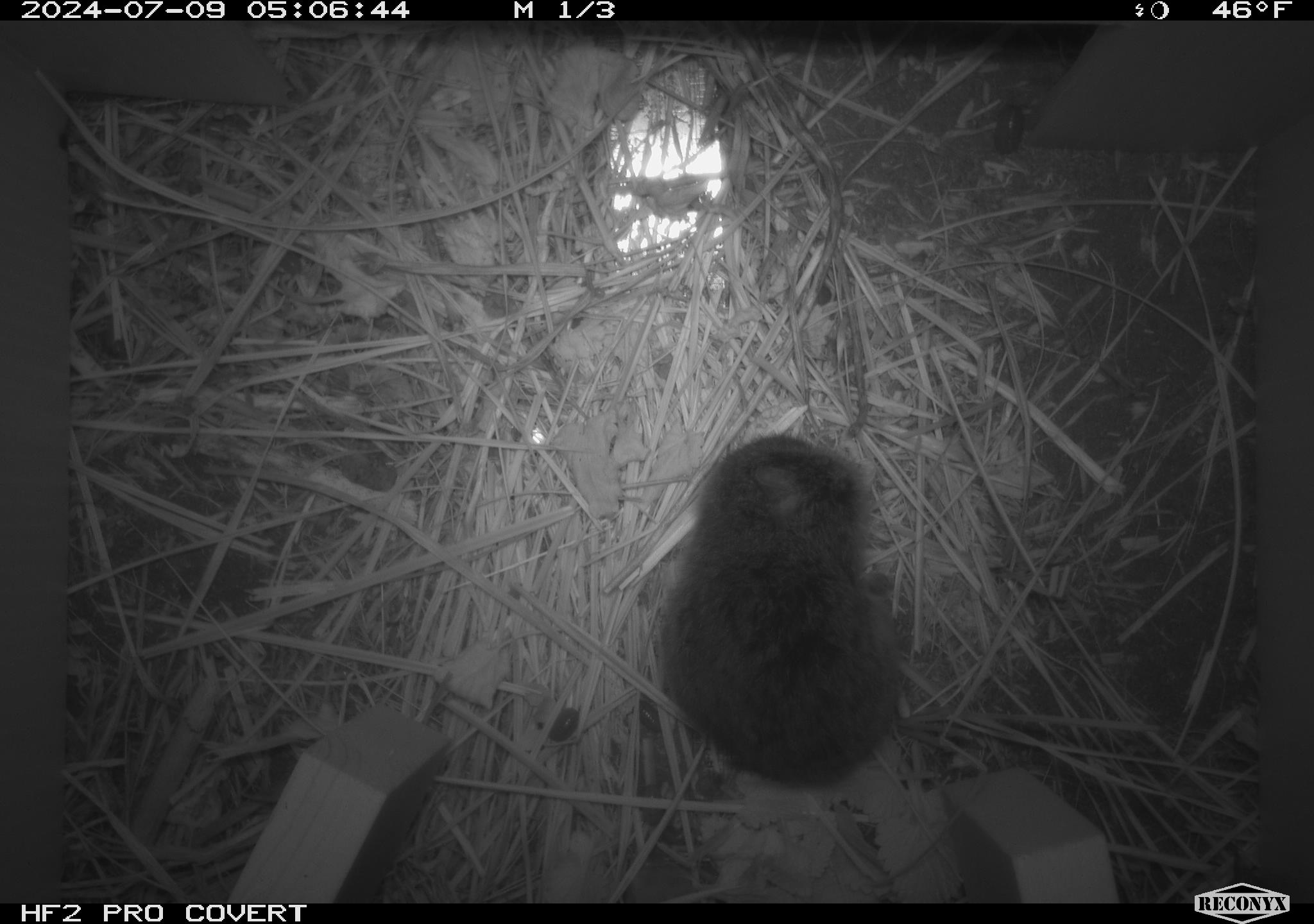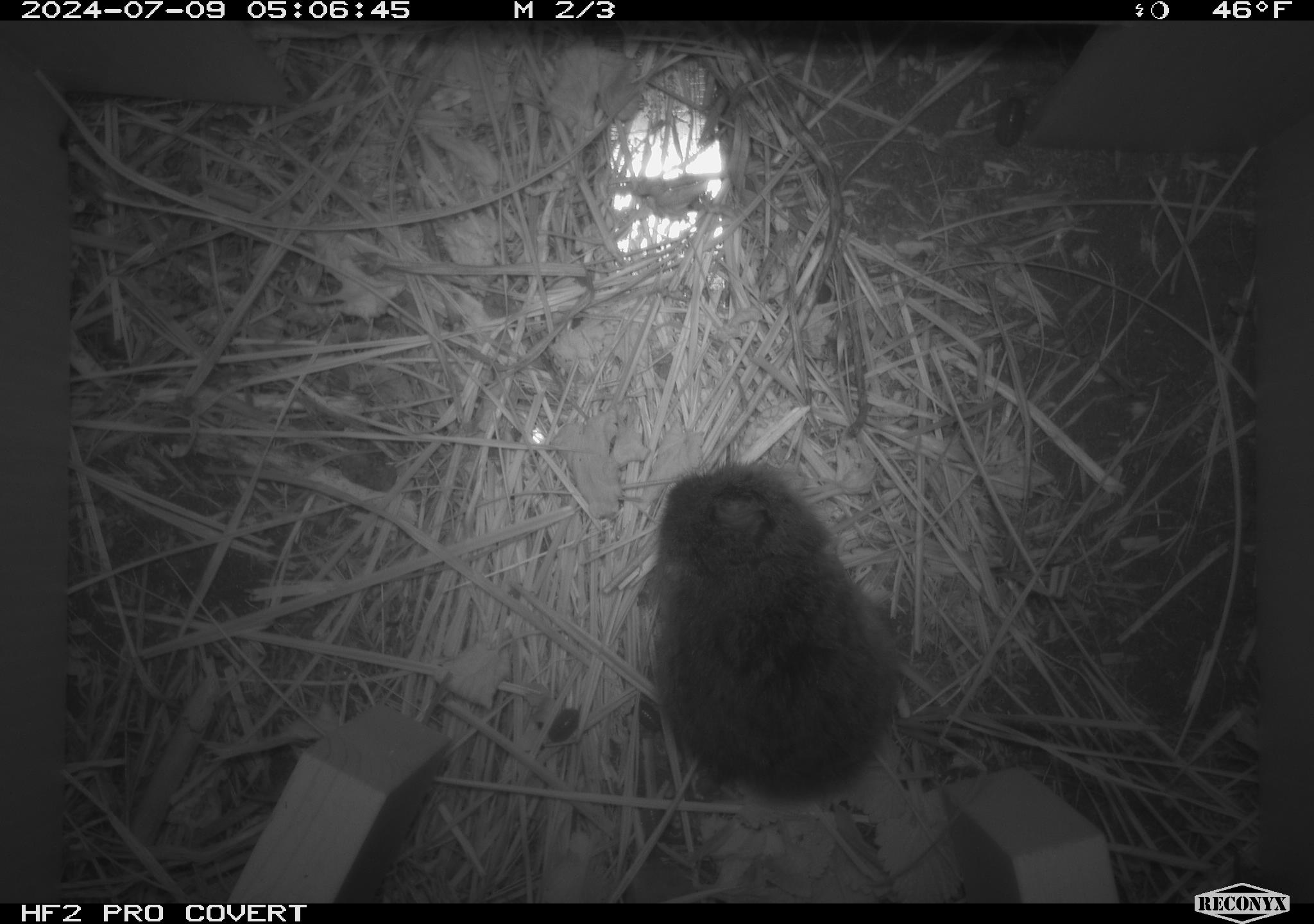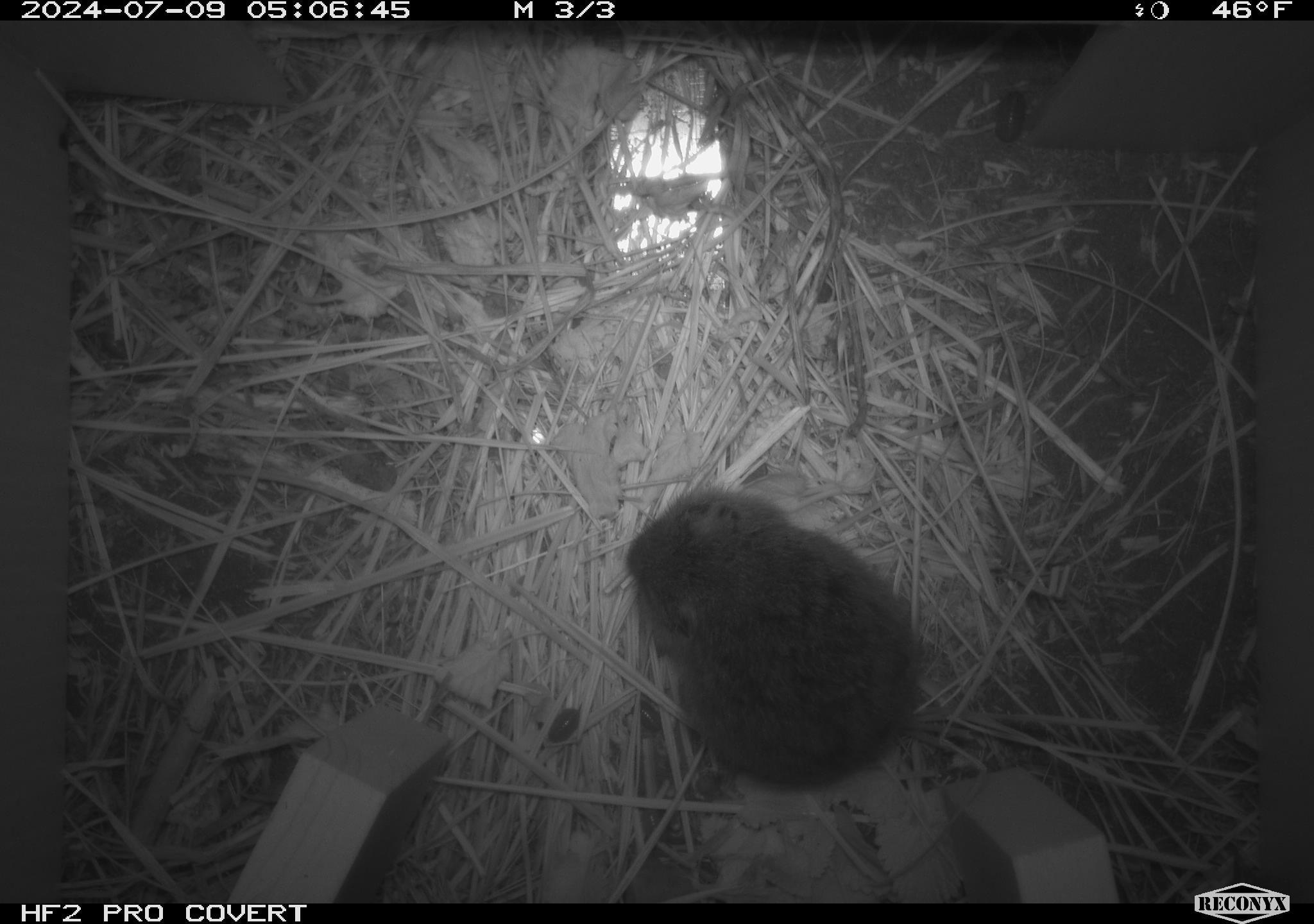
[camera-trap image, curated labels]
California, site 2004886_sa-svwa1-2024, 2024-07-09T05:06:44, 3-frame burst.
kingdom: Animalia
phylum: Chordata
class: Mammalia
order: Rodentia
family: Cricetidae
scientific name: Arvicolinae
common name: voles, lemmings, and muskrats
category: arvicolinae subfamily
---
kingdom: Animalia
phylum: Arthropoda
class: Malacostraca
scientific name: Malacostraca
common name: amphipods, crabs, isopods, krill, lobsters and shrimps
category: malacostracan